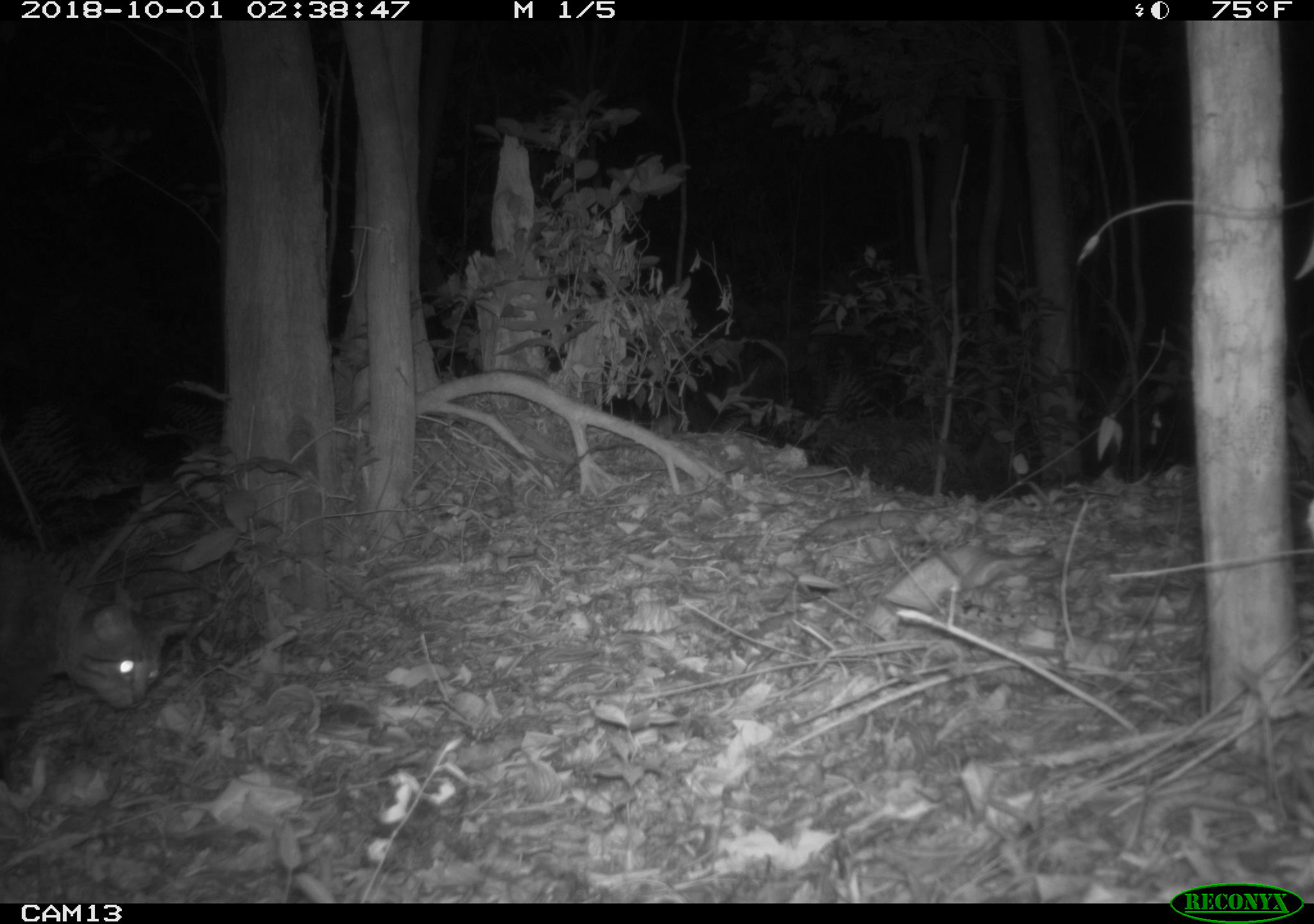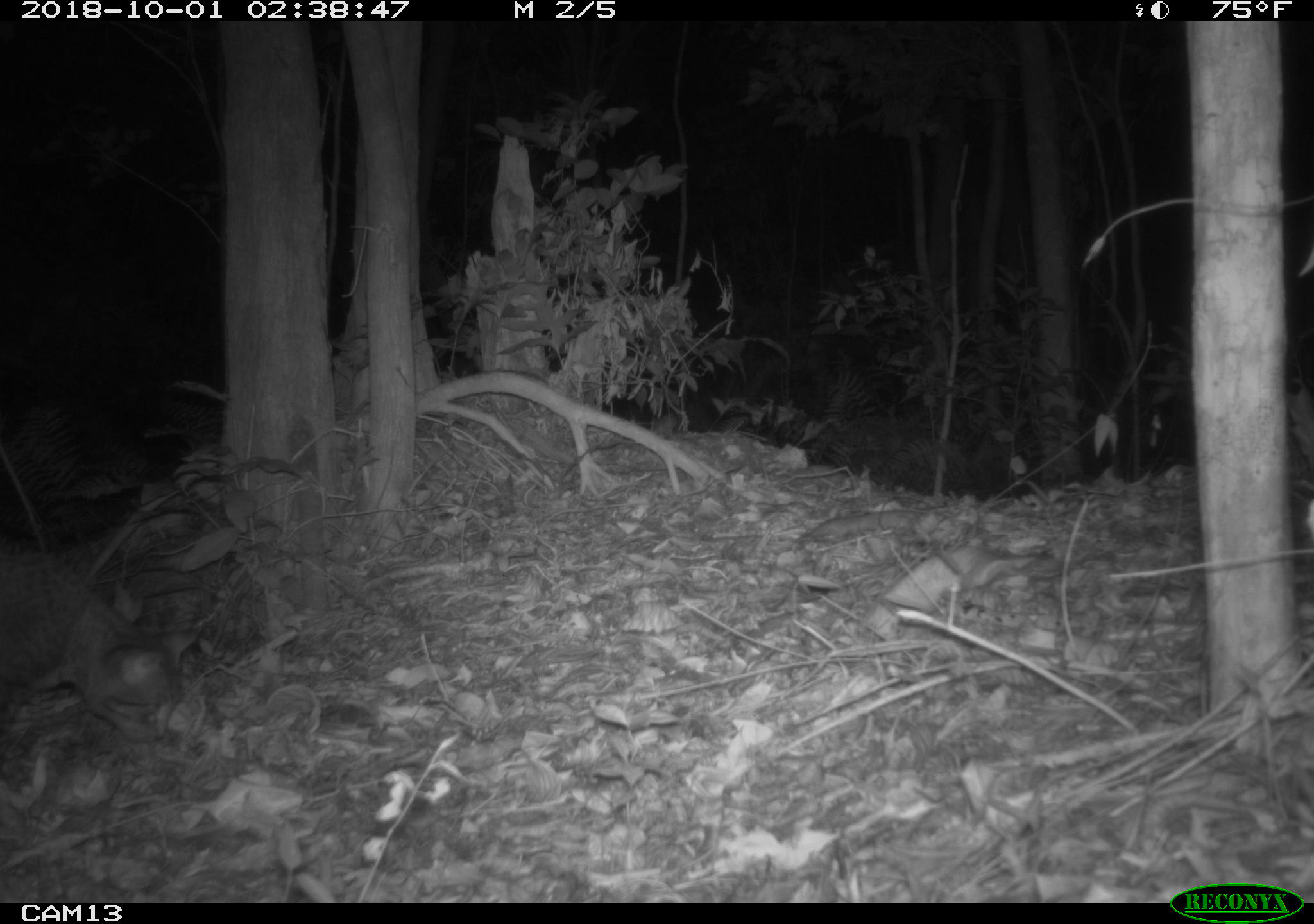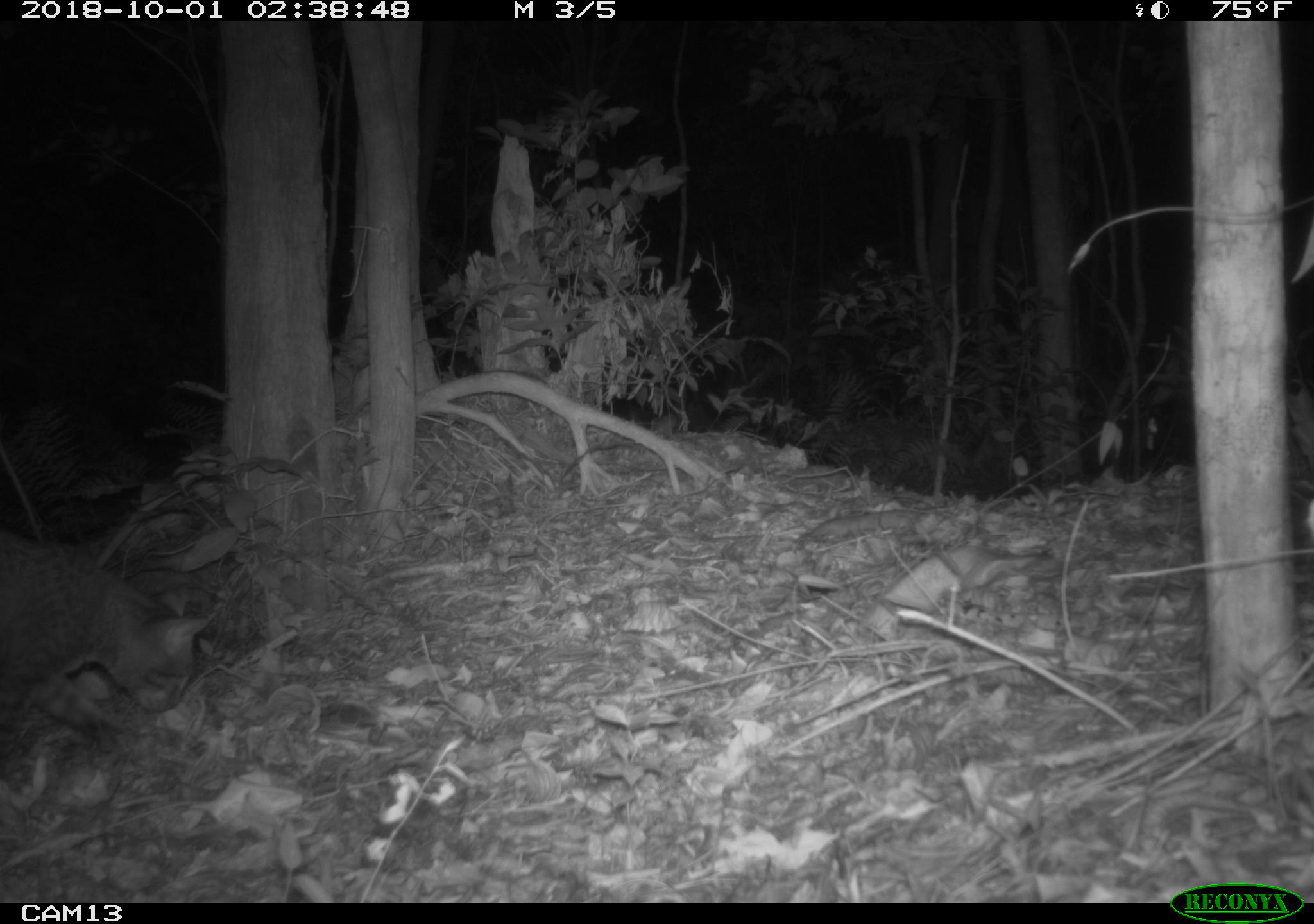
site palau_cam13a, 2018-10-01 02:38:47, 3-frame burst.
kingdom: Animalia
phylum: Chordata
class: Mammalia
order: Carnivora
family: Felidae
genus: Felis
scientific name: Felis catus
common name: cat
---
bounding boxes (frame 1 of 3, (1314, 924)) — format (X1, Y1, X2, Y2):
cat: (0, 537, 182, 762)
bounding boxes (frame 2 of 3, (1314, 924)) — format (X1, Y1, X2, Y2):
cat: (0, 542, 204, 746)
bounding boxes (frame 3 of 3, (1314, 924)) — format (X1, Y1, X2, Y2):
cat: (0, 524, 216, 755)